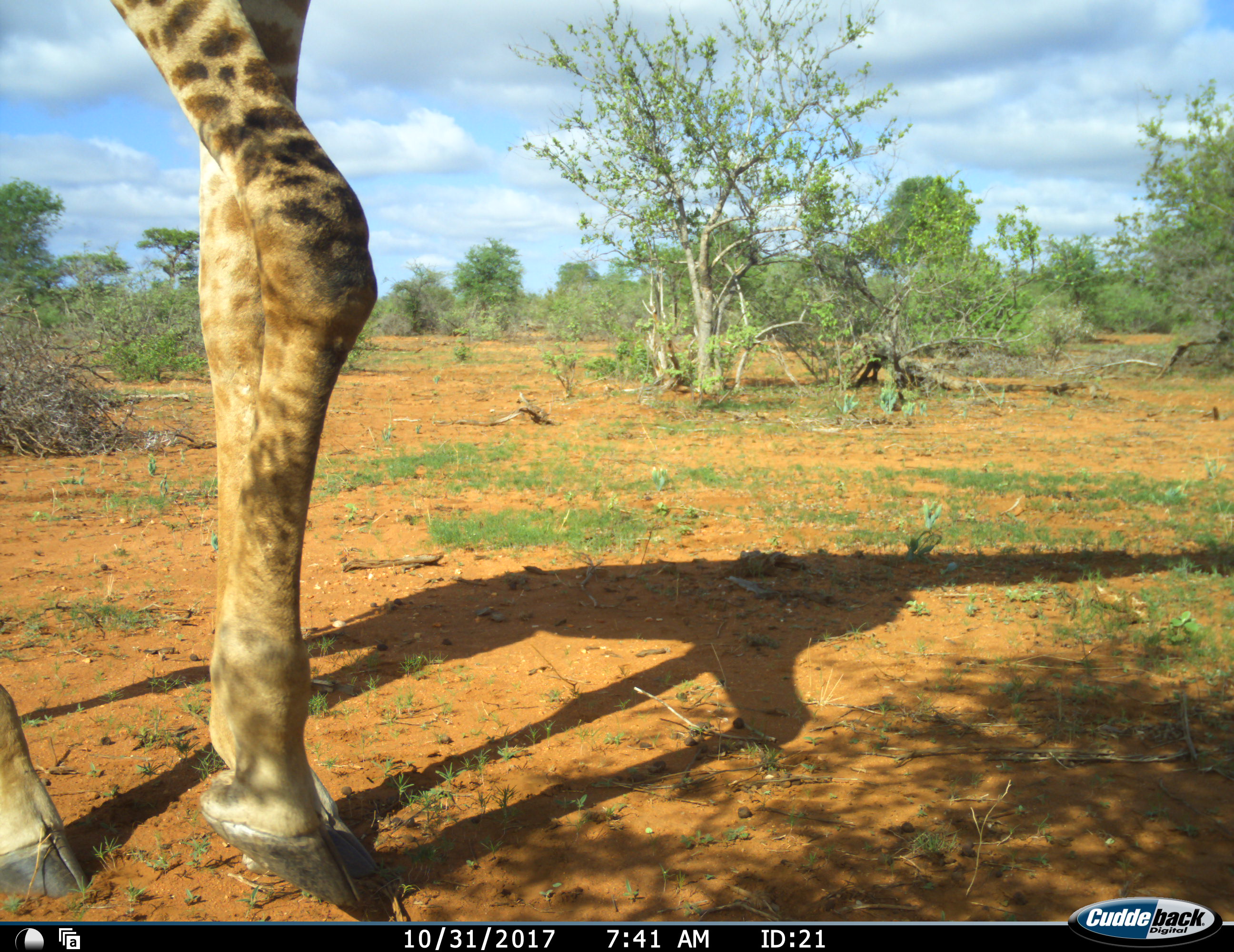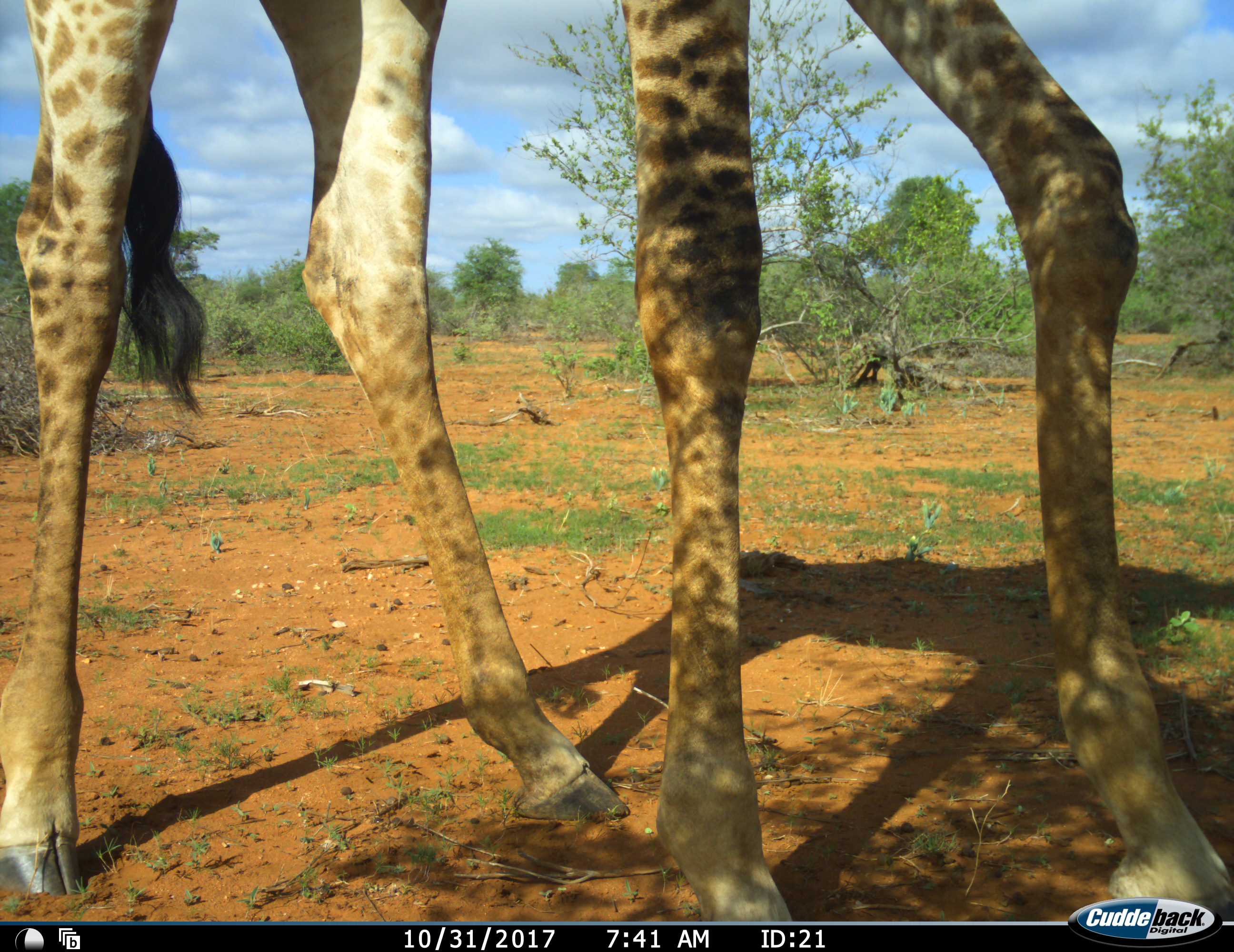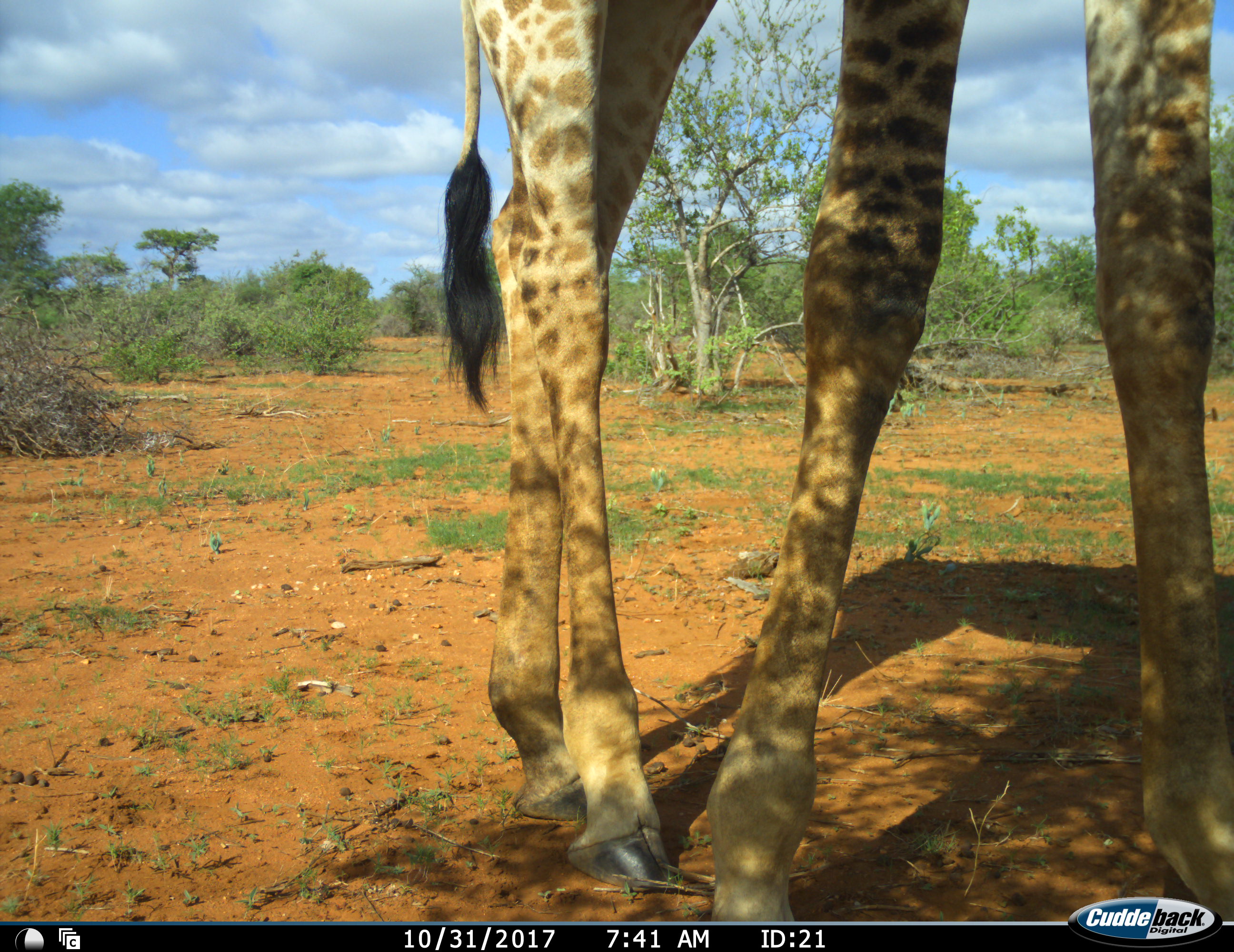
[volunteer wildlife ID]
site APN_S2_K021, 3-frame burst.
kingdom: Animalia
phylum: Chordata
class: Mammalia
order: Artiodactyla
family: Giraffidae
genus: Giraffa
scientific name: Giraffa camelopardalis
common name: giraffe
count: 1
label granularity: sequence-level